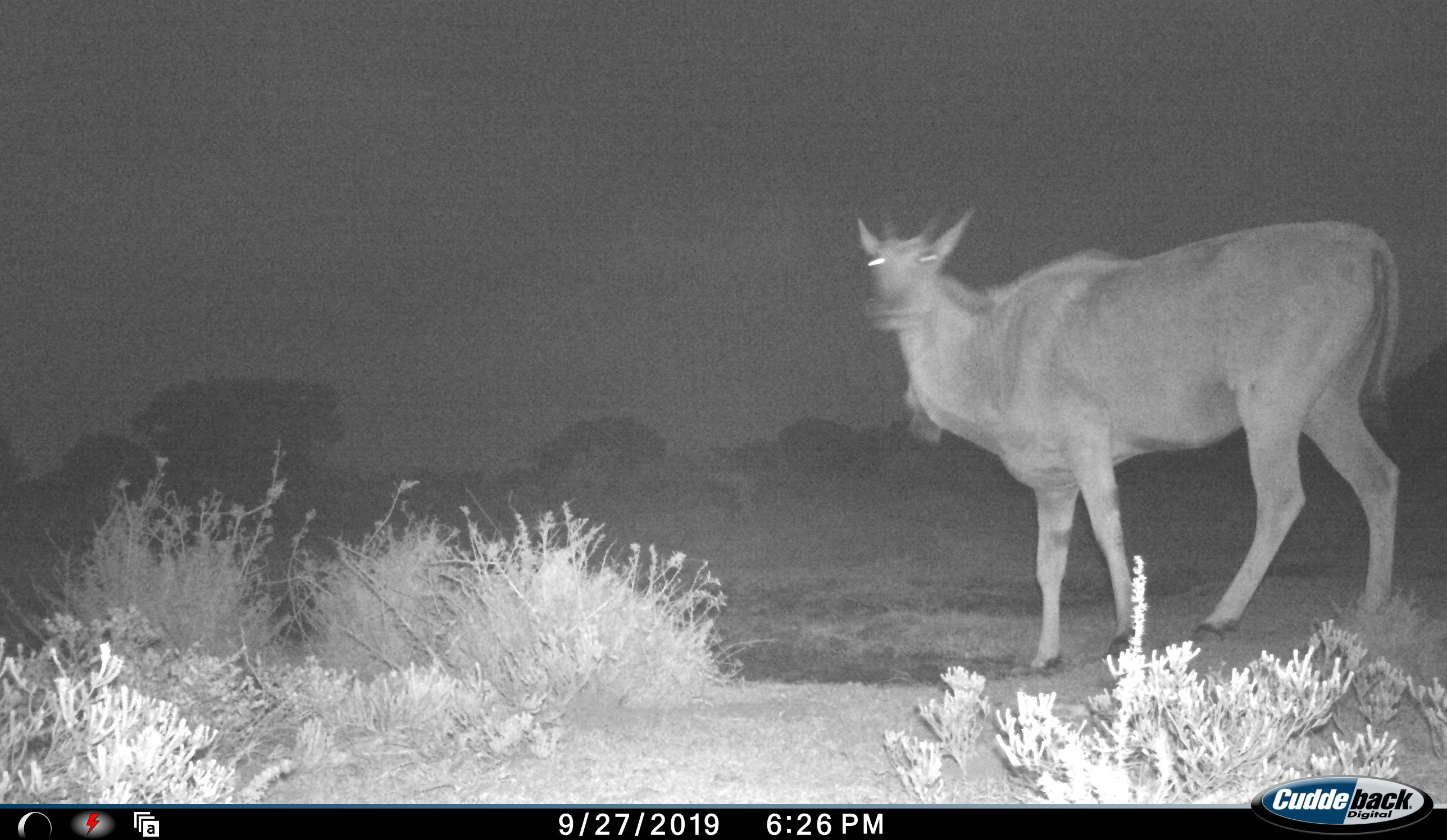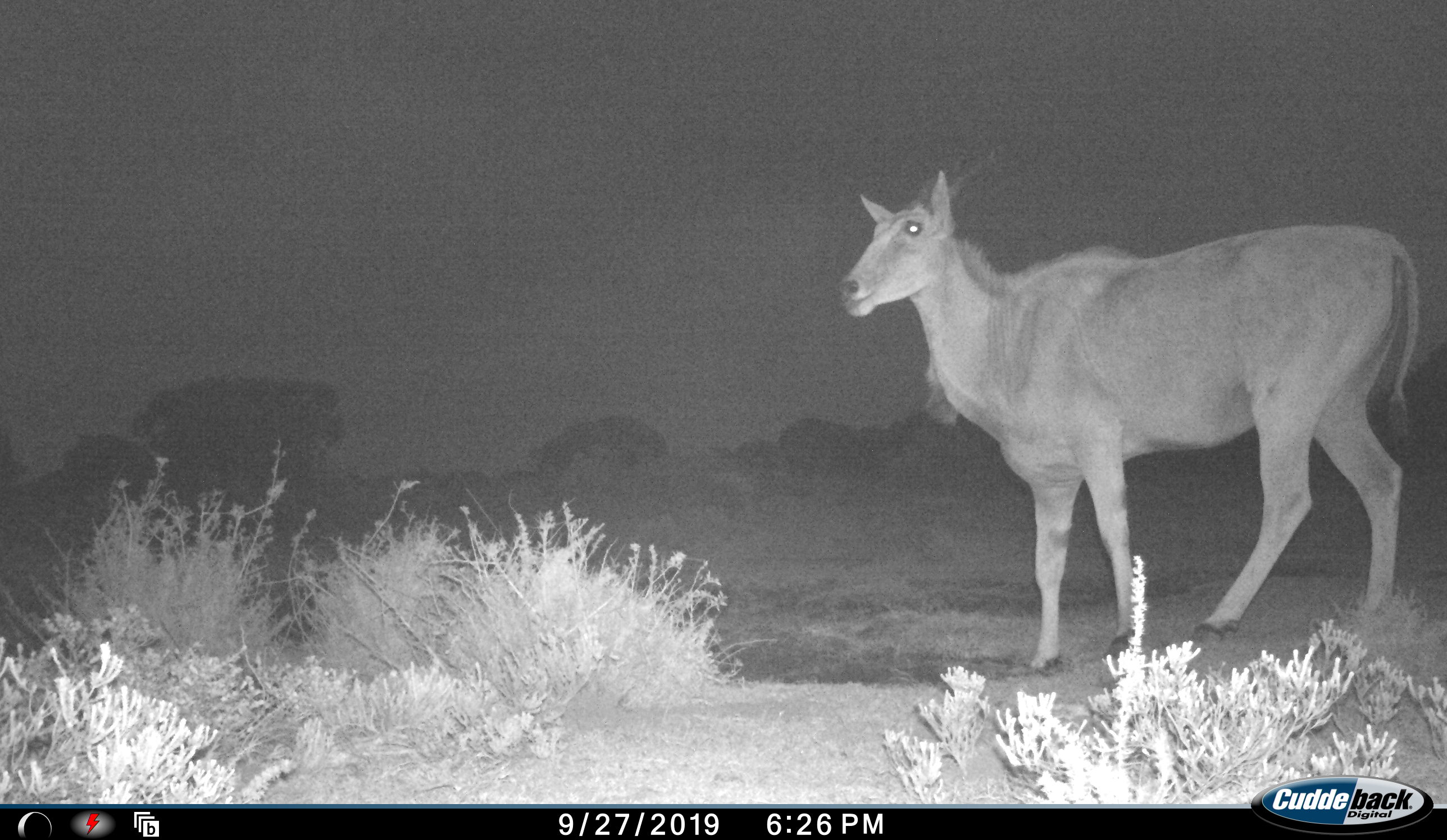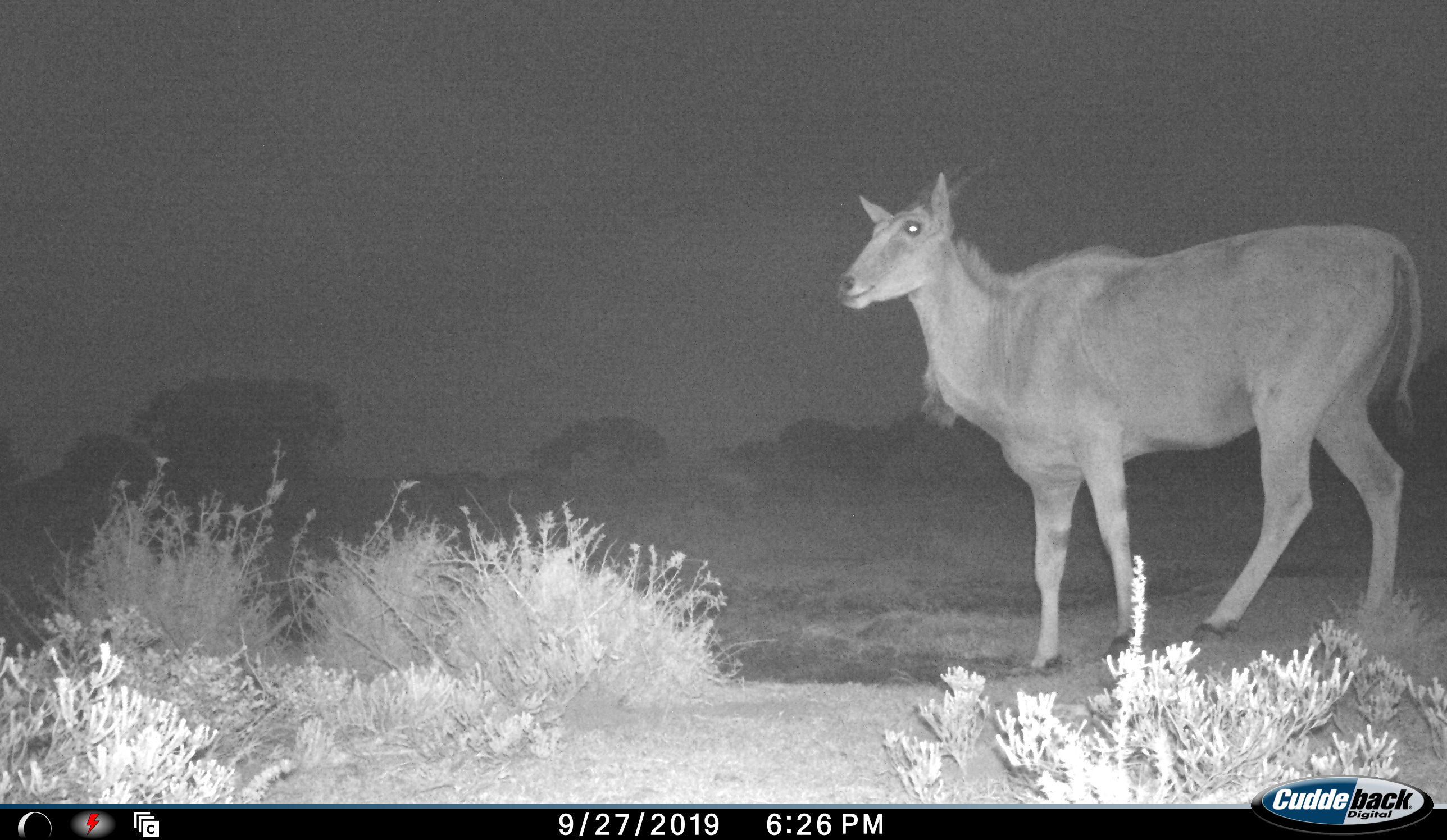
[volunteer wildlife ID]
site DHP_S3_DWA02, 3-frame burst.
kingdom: Animalia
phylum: Chordata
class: Mammalia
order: Artiodactyla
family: Bovidae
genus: Tragelaphus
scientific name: Tragelaphus oryx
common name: eland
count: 1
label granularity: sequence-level